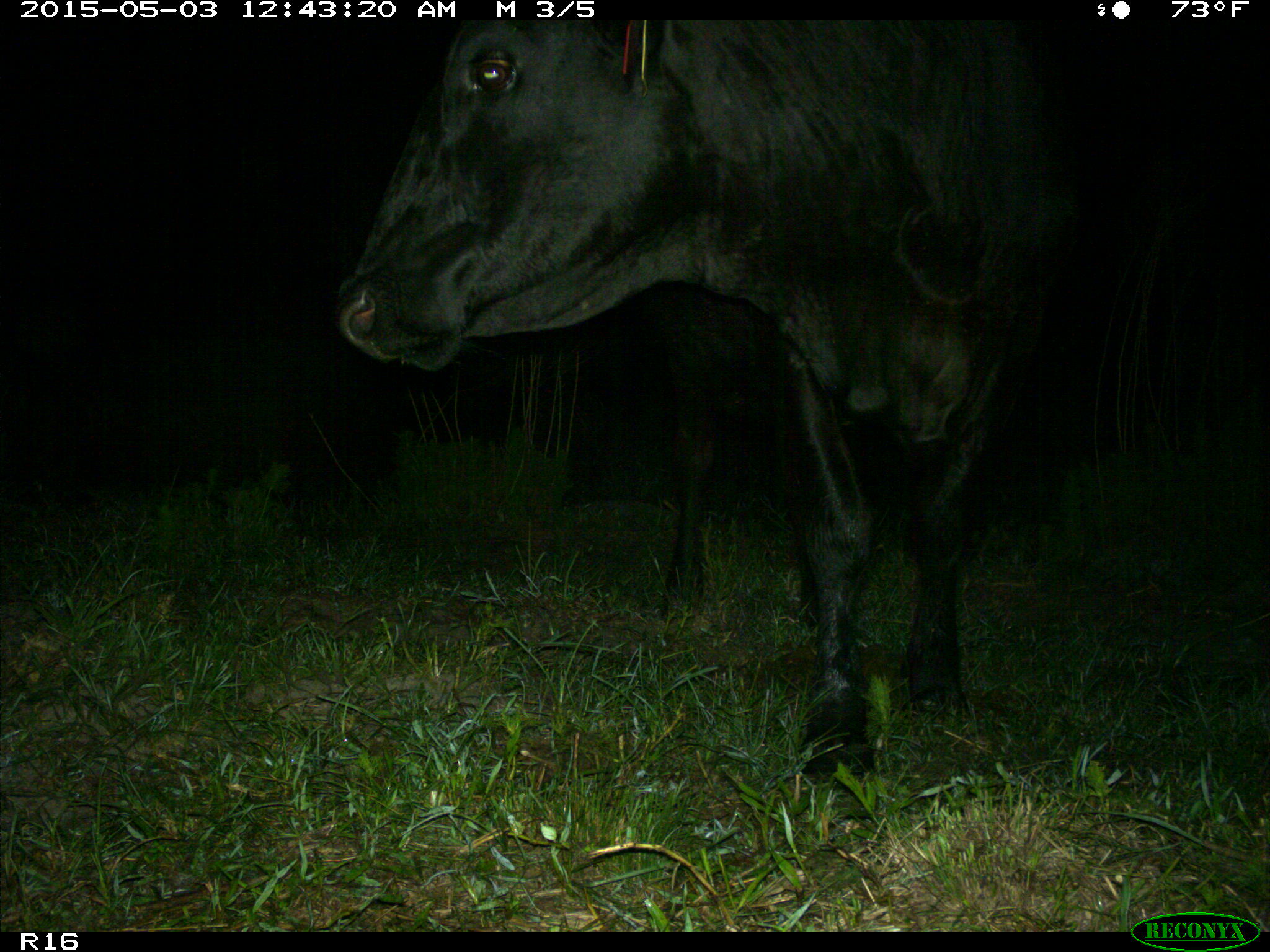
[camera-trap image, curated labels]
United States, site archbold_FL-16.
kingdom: Animalia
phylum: Chordata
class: Mammalia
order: Artiodactyla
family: Bovidae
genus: Bos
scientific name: Bos taurus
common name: domestic cow